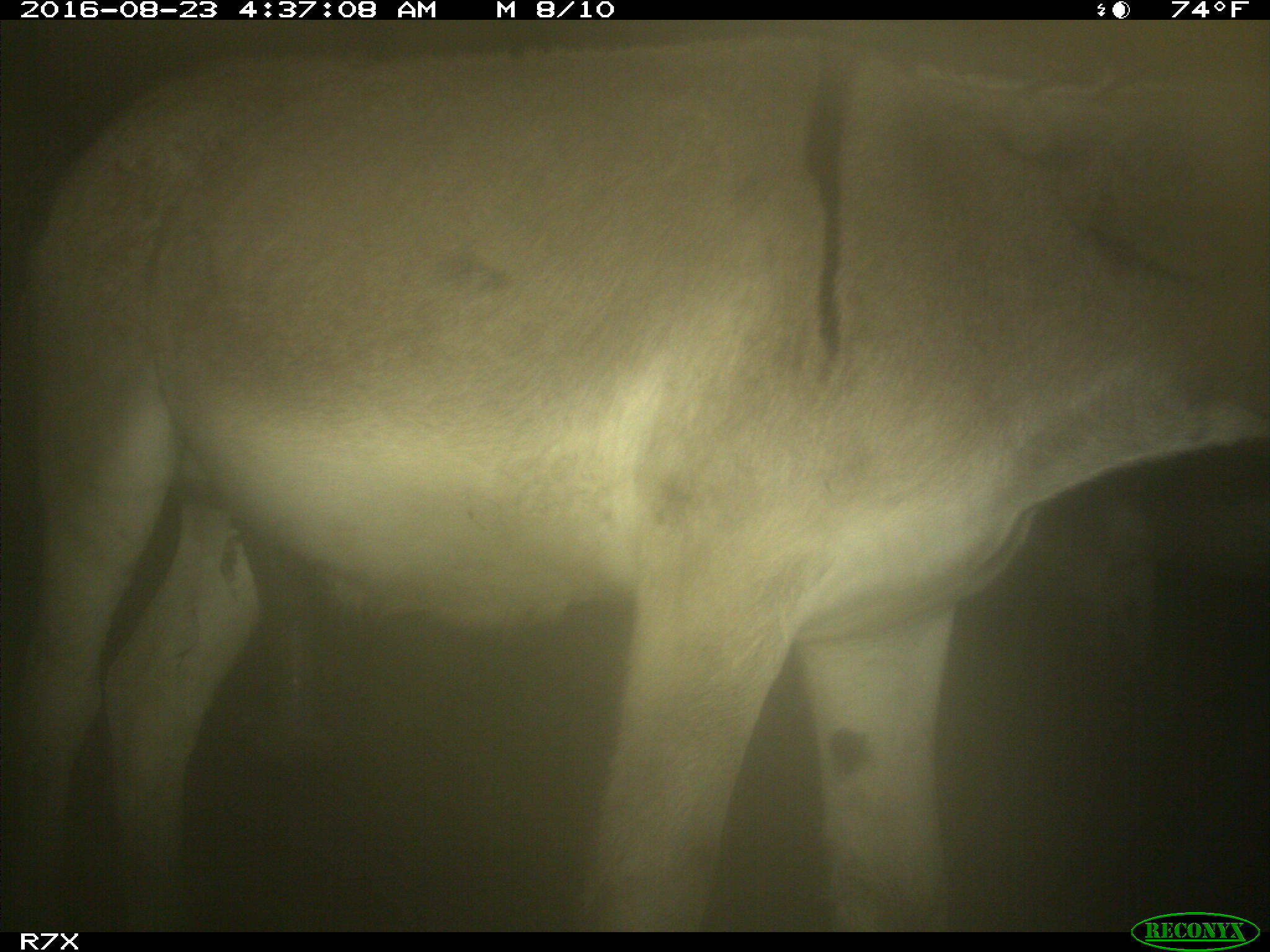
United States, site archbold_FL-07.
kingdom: Animalia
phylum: Chordata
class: Mammalia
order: Perissodactyla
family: Equidae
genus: Equus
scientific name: Equus africanus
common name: african wild ass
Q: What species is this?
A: Equus africanus (african wild ass).